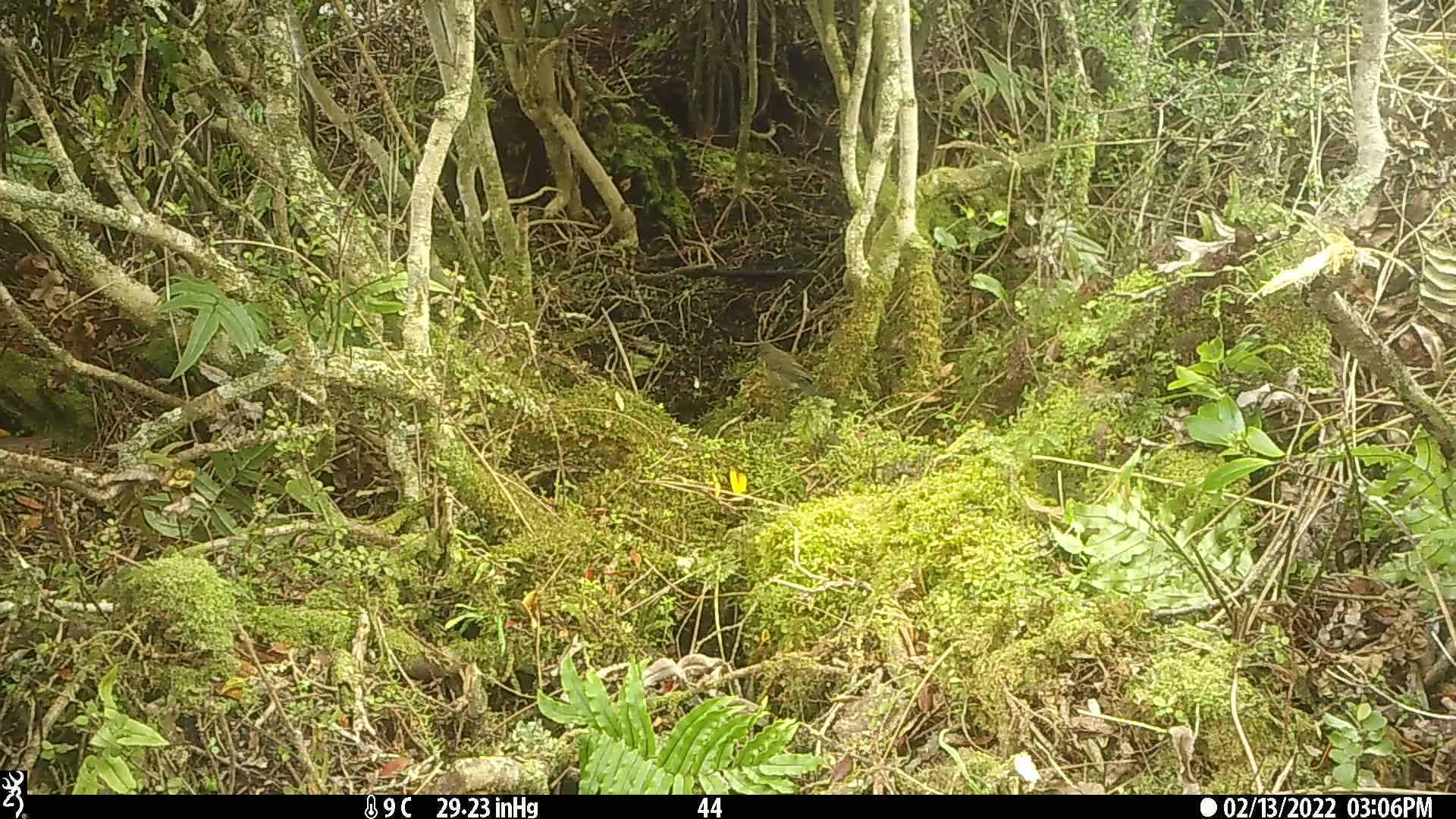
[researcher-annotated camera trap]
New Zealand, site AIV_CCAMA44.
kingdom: Animalia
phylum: Chordata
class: Aves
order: Passeriformes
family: Meliphagidae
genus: Anthornis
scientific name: Anthornis melanura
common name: new zealand bellbird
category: bellbird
Bellbird (new zealand bellbird) (Anthornis melanura).